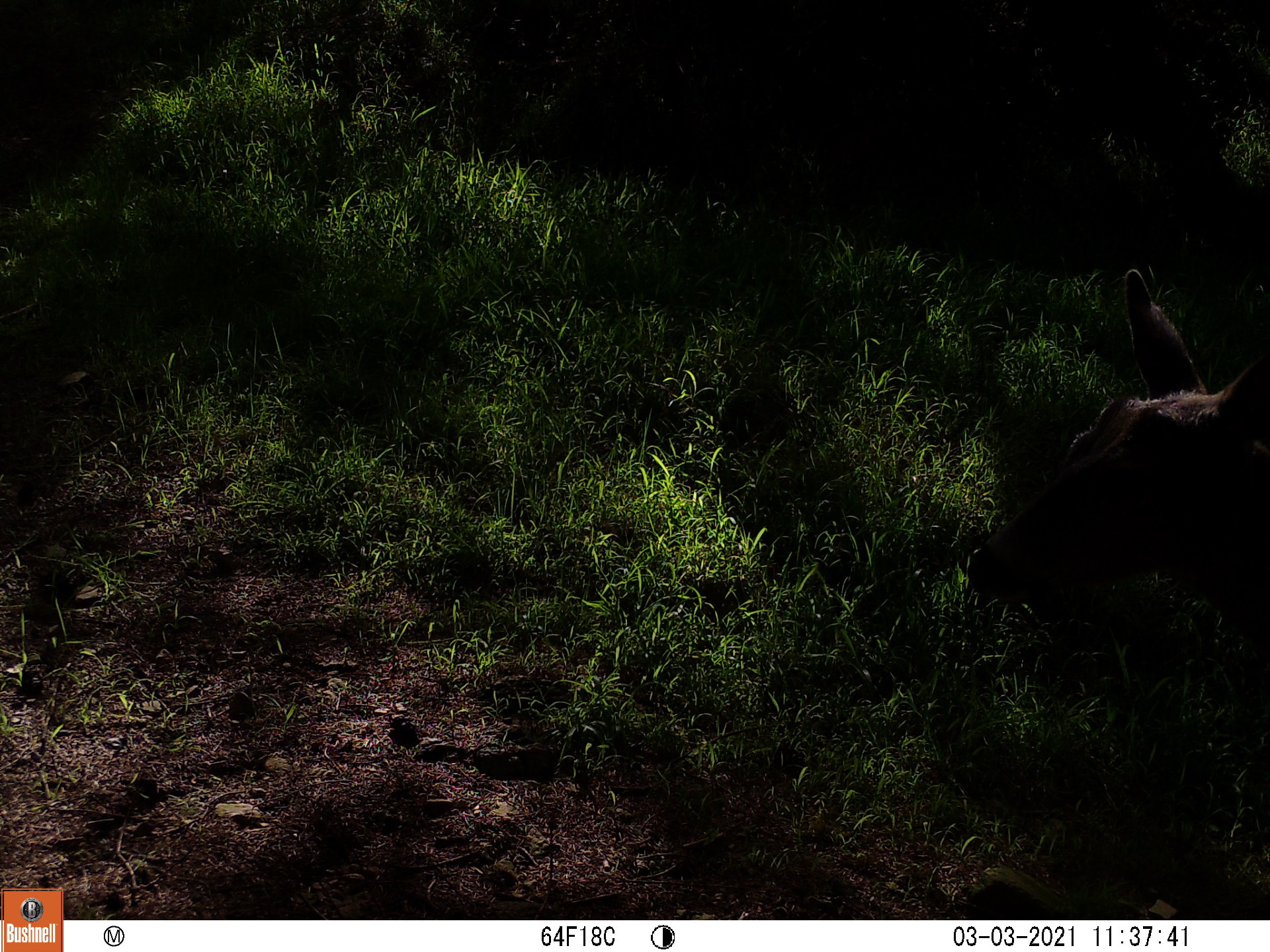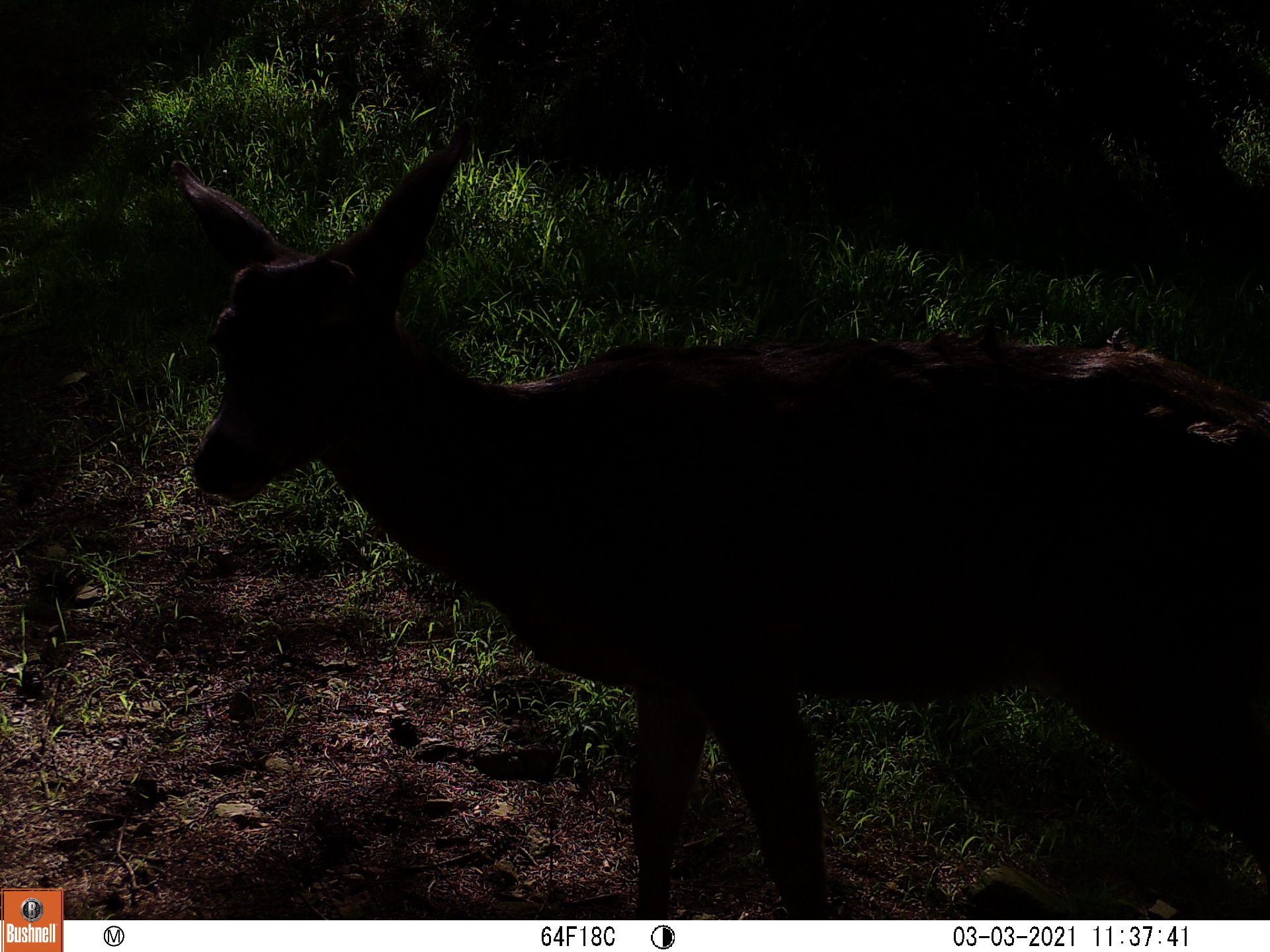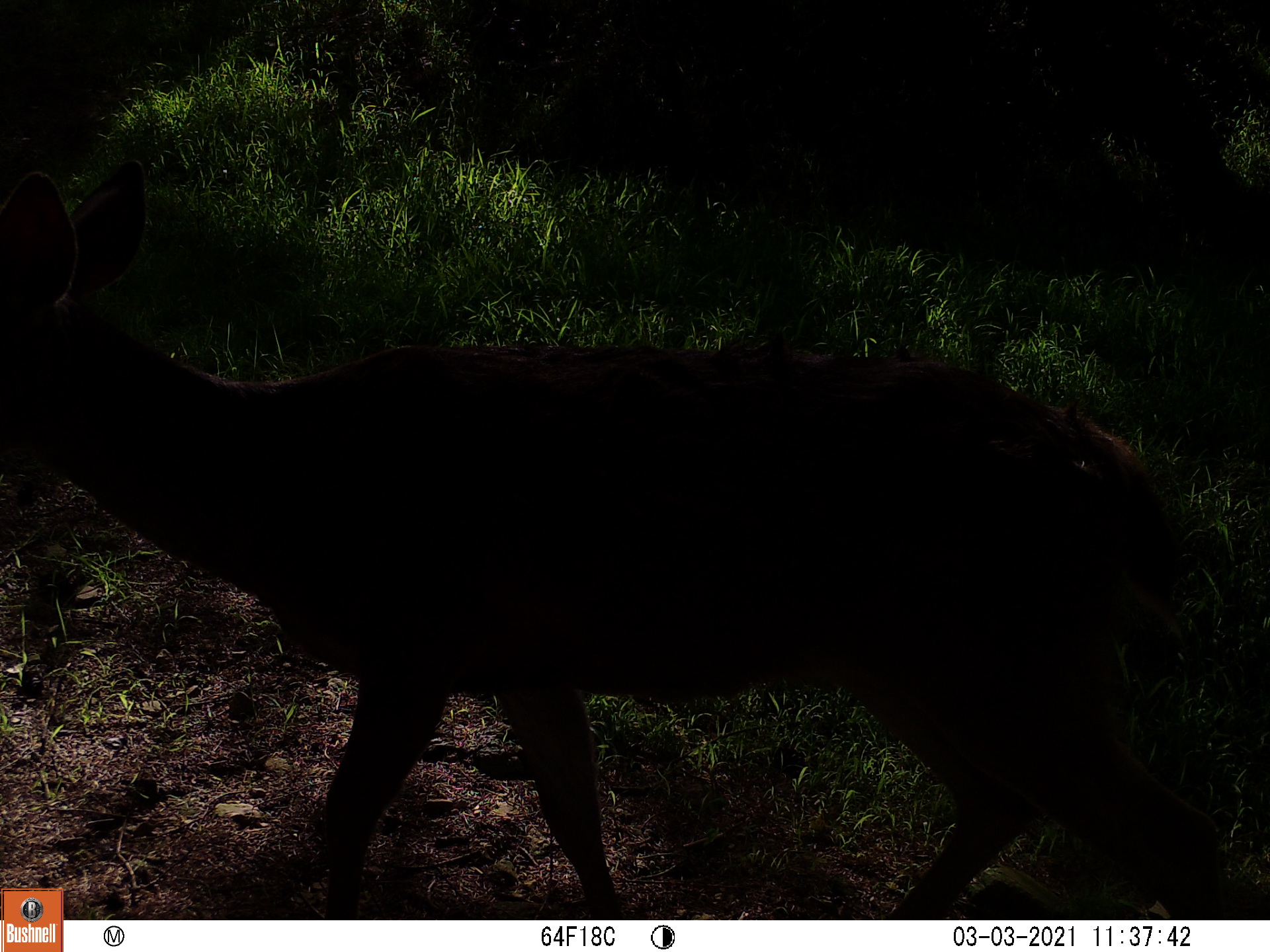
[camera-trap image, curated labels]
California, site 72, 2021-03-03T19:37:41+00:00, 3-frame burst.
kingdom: Animalia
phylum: Chordata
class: Mammalia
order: Artiodactyla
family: Cervidae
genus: Odocoileus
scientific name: Odocoileus hemionus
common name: mule deer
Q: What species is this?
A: Mule deer (Odocoileus hemionus).